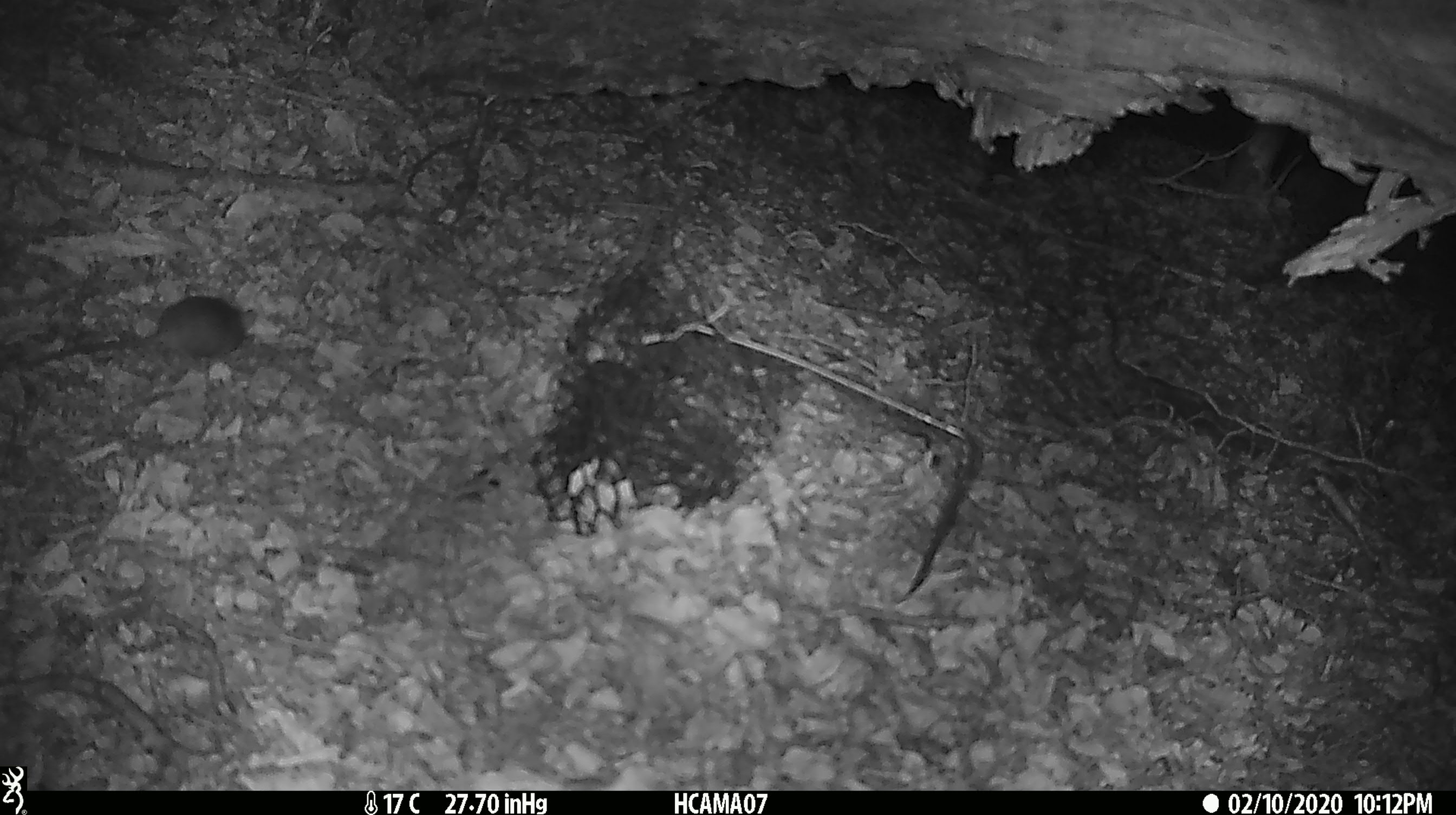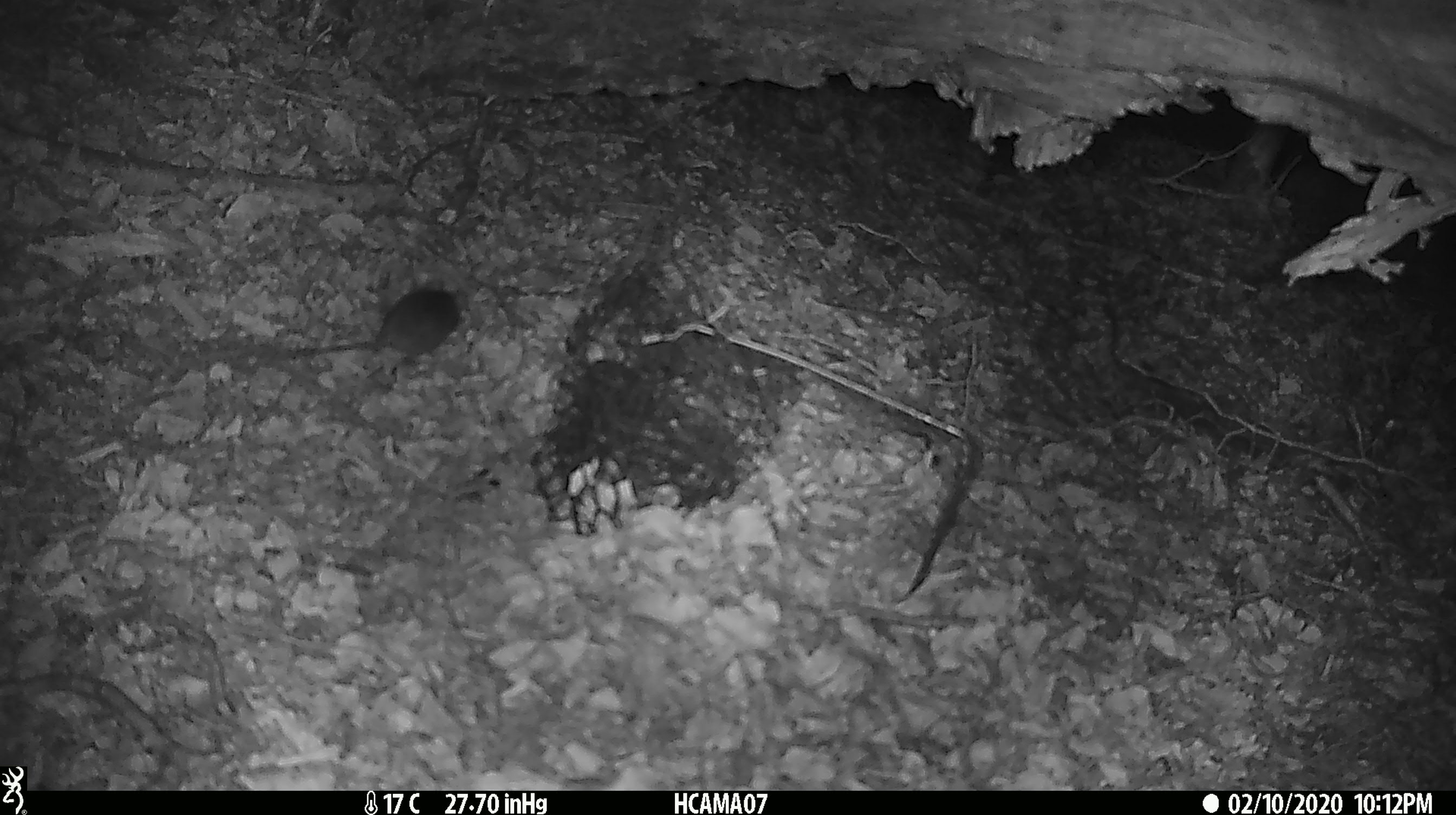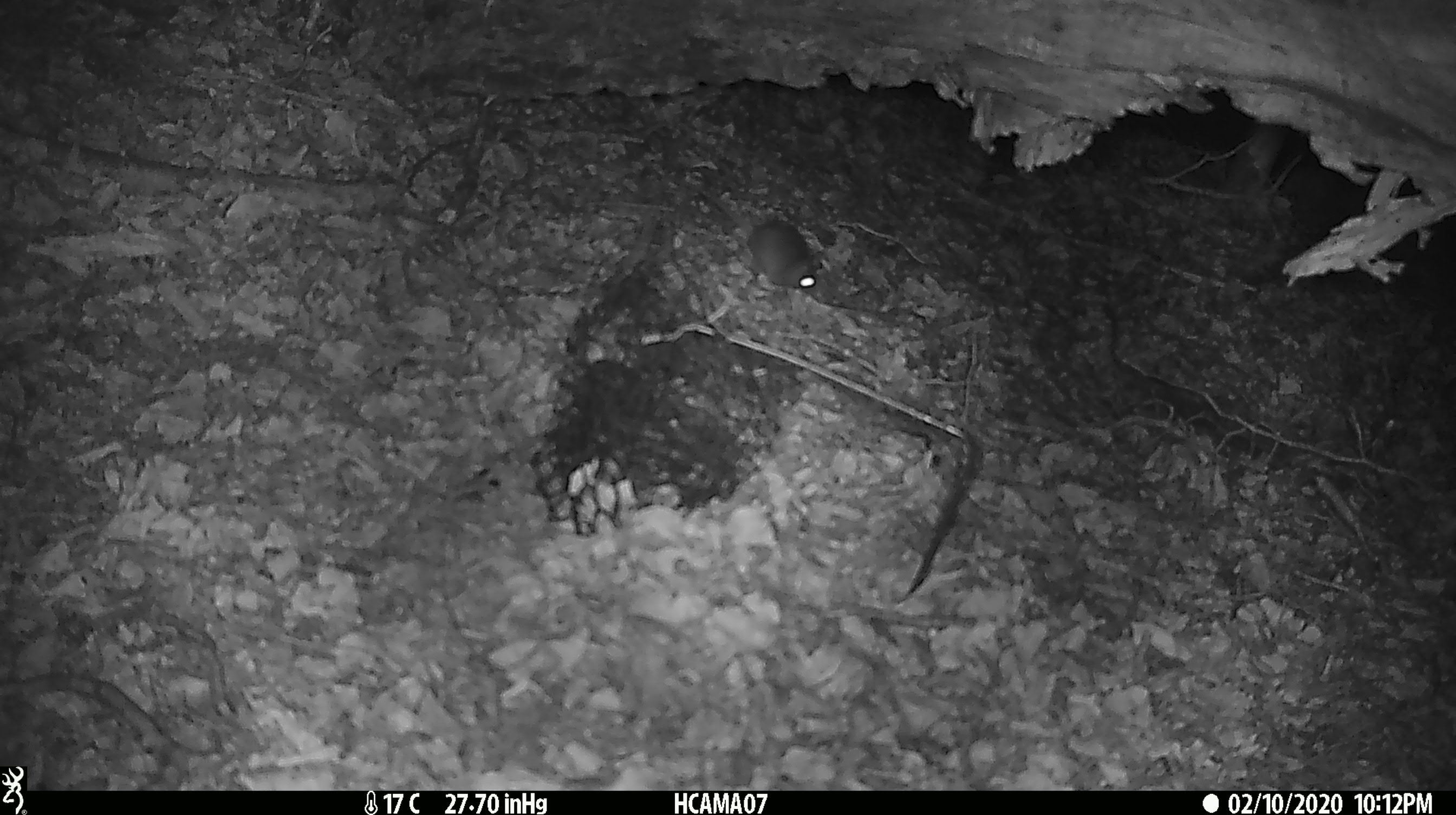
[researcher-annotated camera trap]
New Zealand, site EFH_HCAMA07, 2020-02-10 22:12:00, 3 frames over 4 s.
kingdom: Animalia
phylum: Chordata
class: Mammalia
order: Rodentia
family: Muridae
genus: Mus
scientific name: Mus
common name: mouse